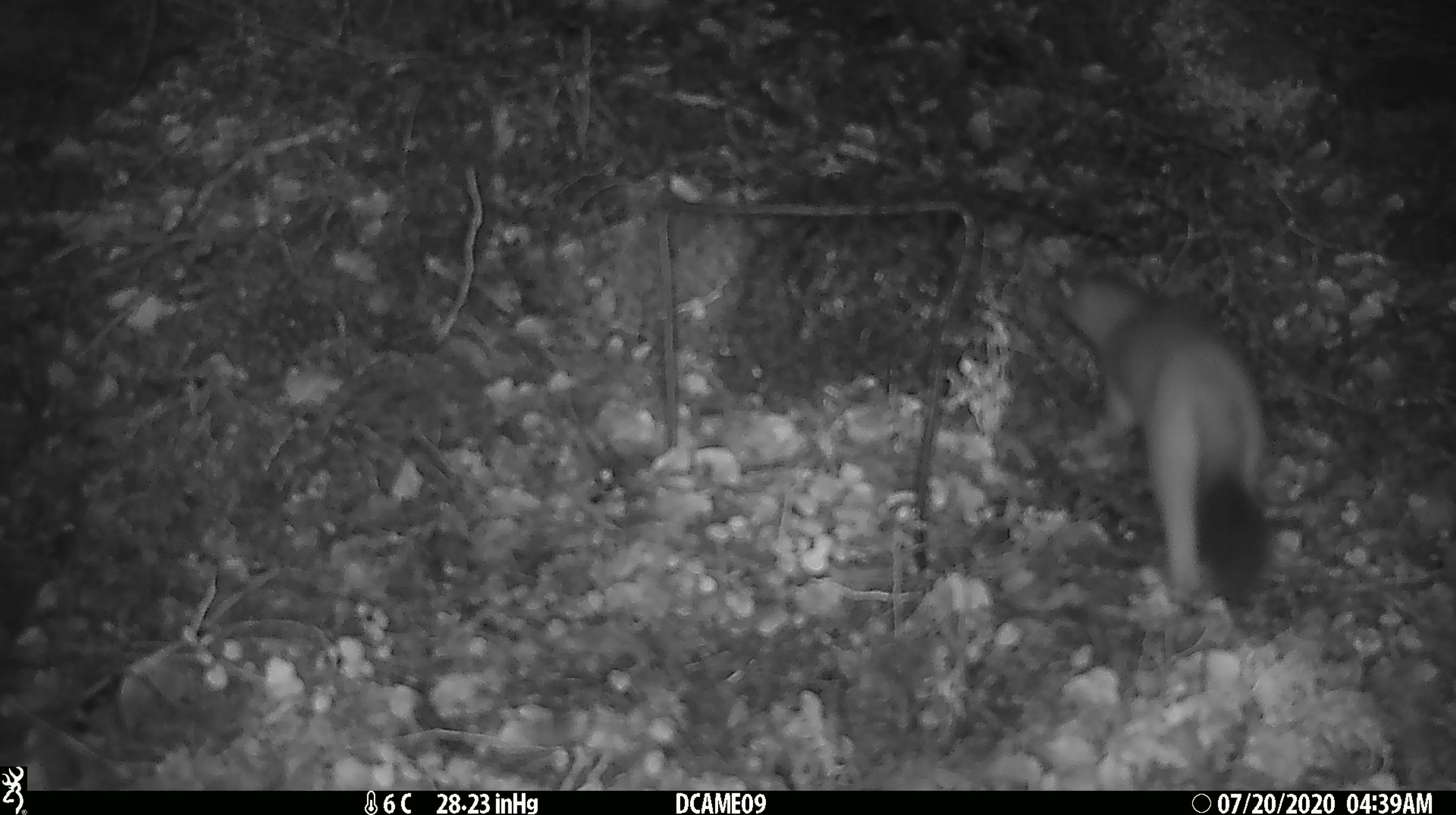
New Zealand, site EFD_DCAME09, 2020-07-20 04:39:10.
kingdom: Animalia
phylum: Chordata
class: Mammalia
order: Carnivora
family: Mustelidae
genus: Mustela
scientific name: Mustela erminea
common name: stoat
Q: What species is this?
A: Stoat (Mustela erminea).